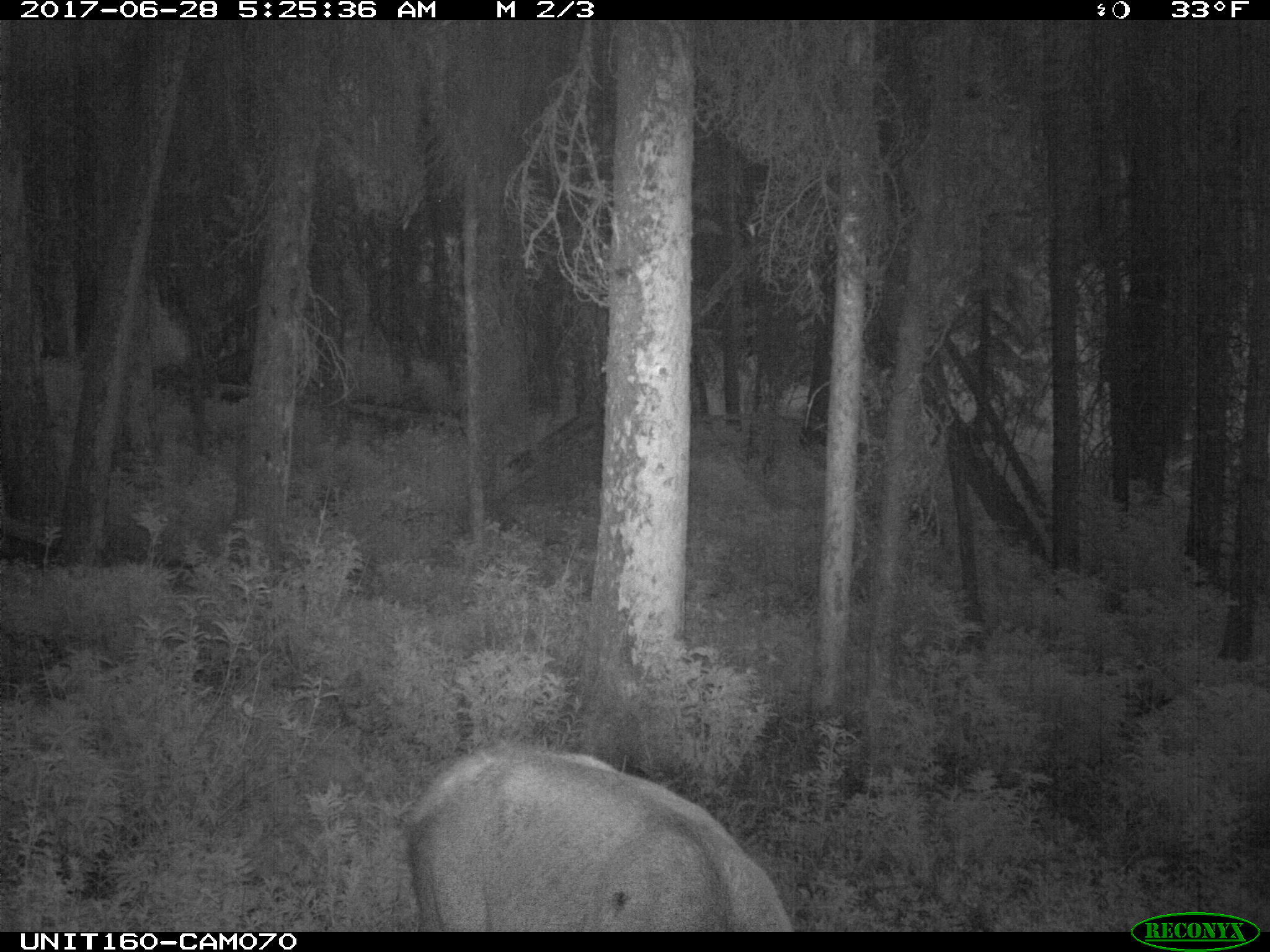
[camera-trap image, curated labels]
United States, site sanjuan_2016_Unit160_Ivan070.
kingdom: Animalia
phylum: Chordata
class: Mammalia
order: Artiodactyla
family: Cervidae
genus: Cervus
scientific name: Cervus elaphus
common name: red deer